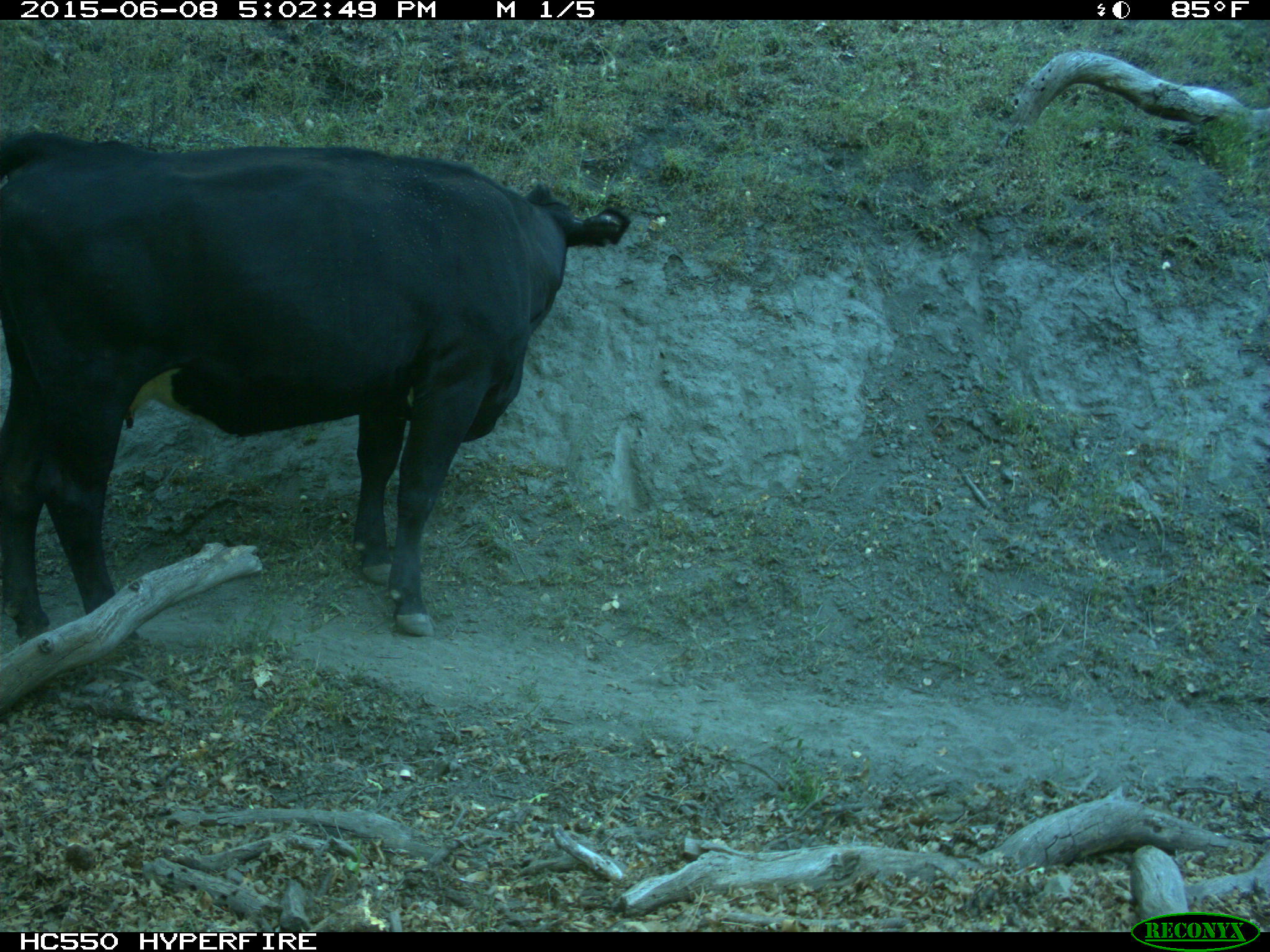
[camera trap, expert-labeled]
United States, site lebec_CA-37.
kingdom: Animalia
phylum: Chordata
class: Mammalia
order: Artiodactyla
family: Bovidae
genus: Bos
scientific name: Bos taurus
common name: domestic cow